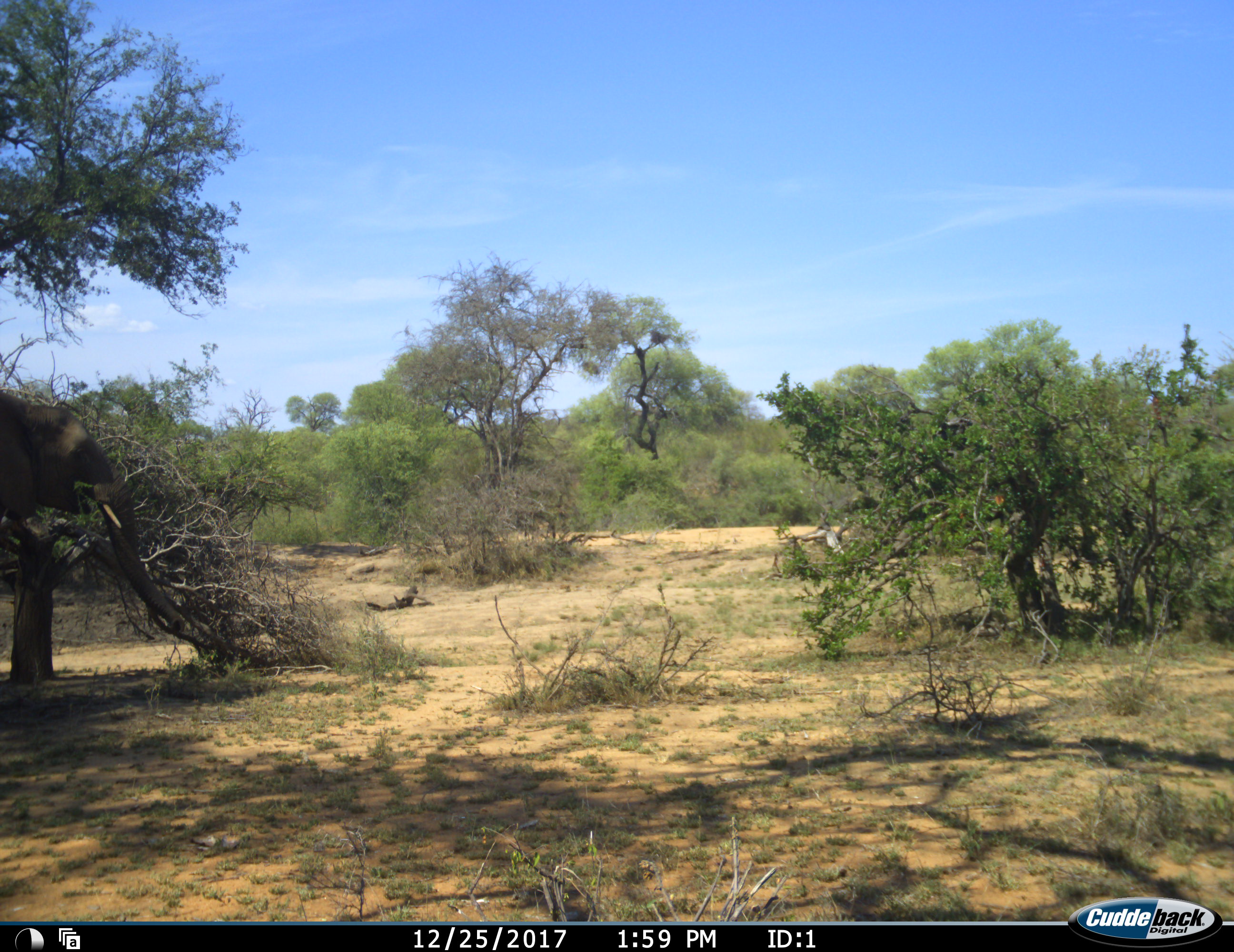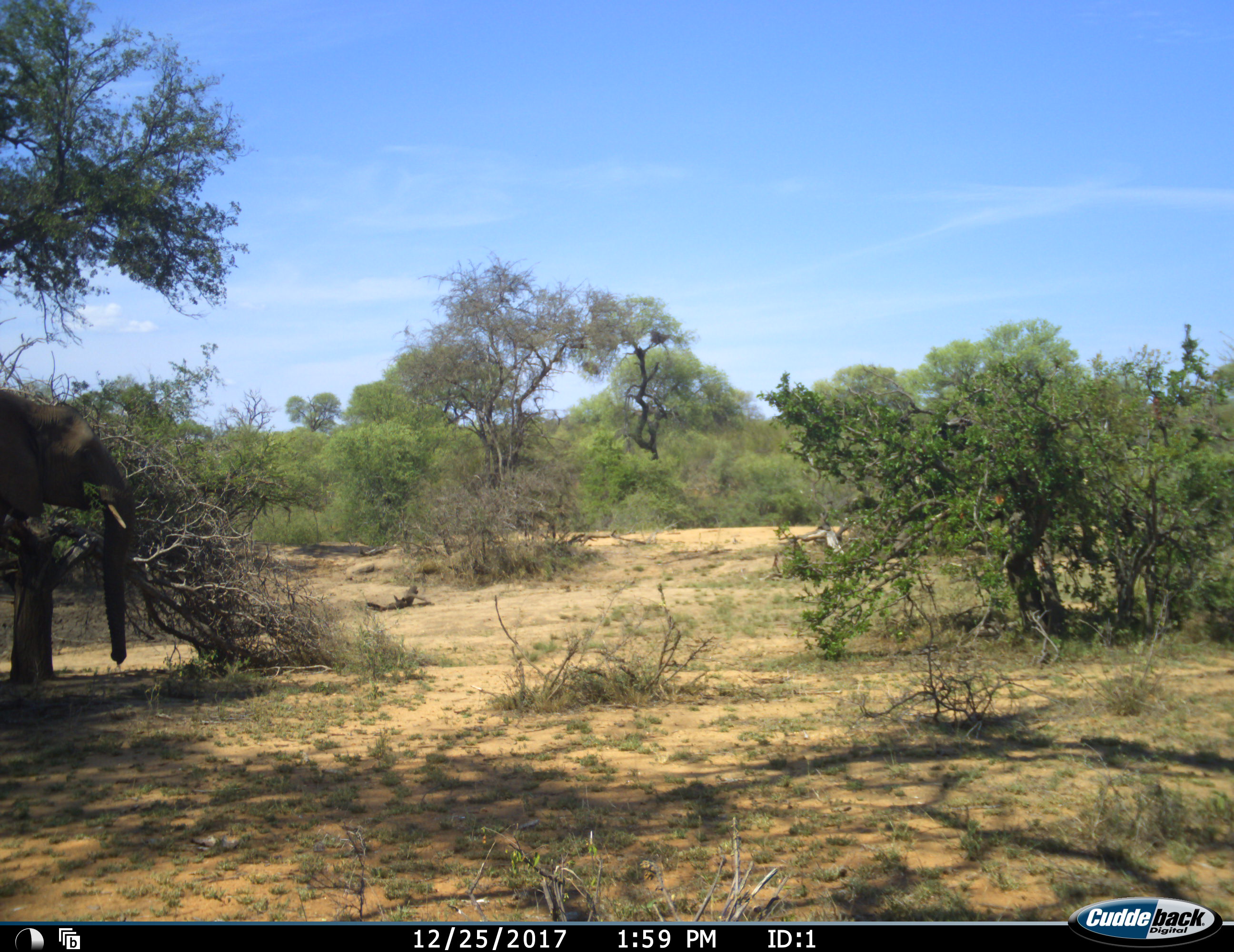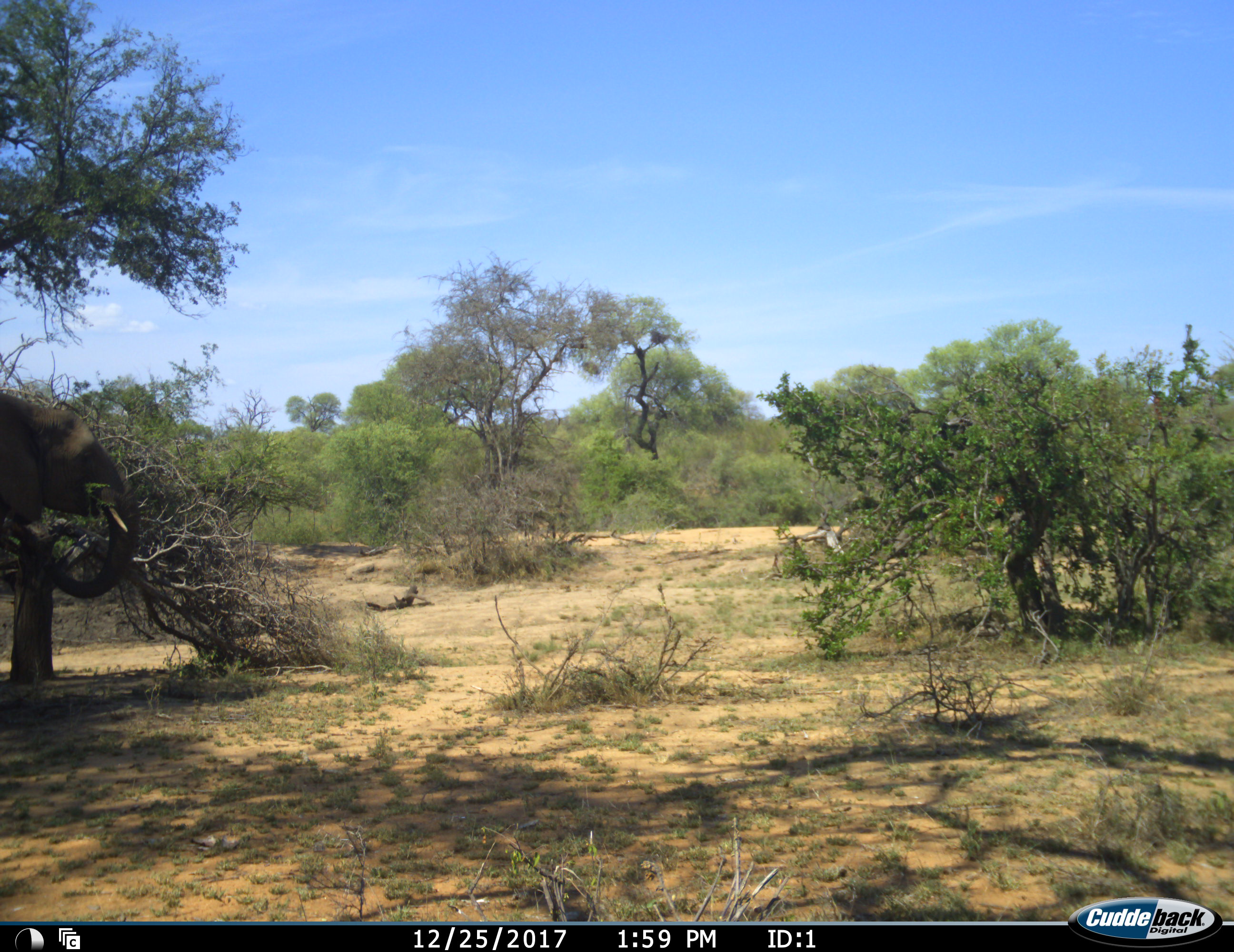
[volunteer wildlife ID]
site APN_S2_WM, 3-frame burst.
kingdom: Animalia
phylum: Chordata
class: Mammalia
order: Proboscidea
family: Elephantidae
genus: Loxodonta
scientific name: Loxodonta africana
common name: african bush elephant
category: elephant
Elephant (african bush elephant) (Loxodonta africana), count 1. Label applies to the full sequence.